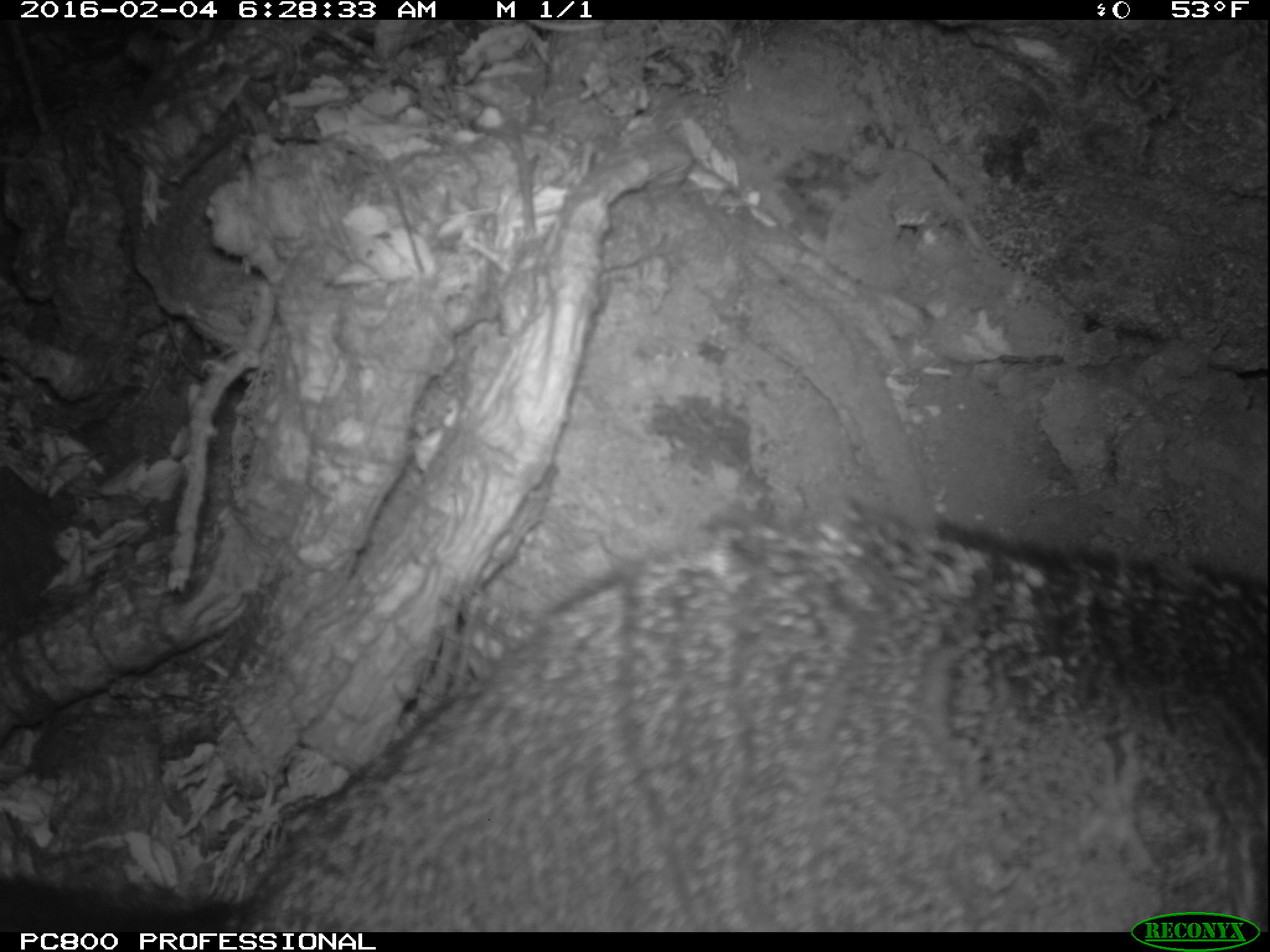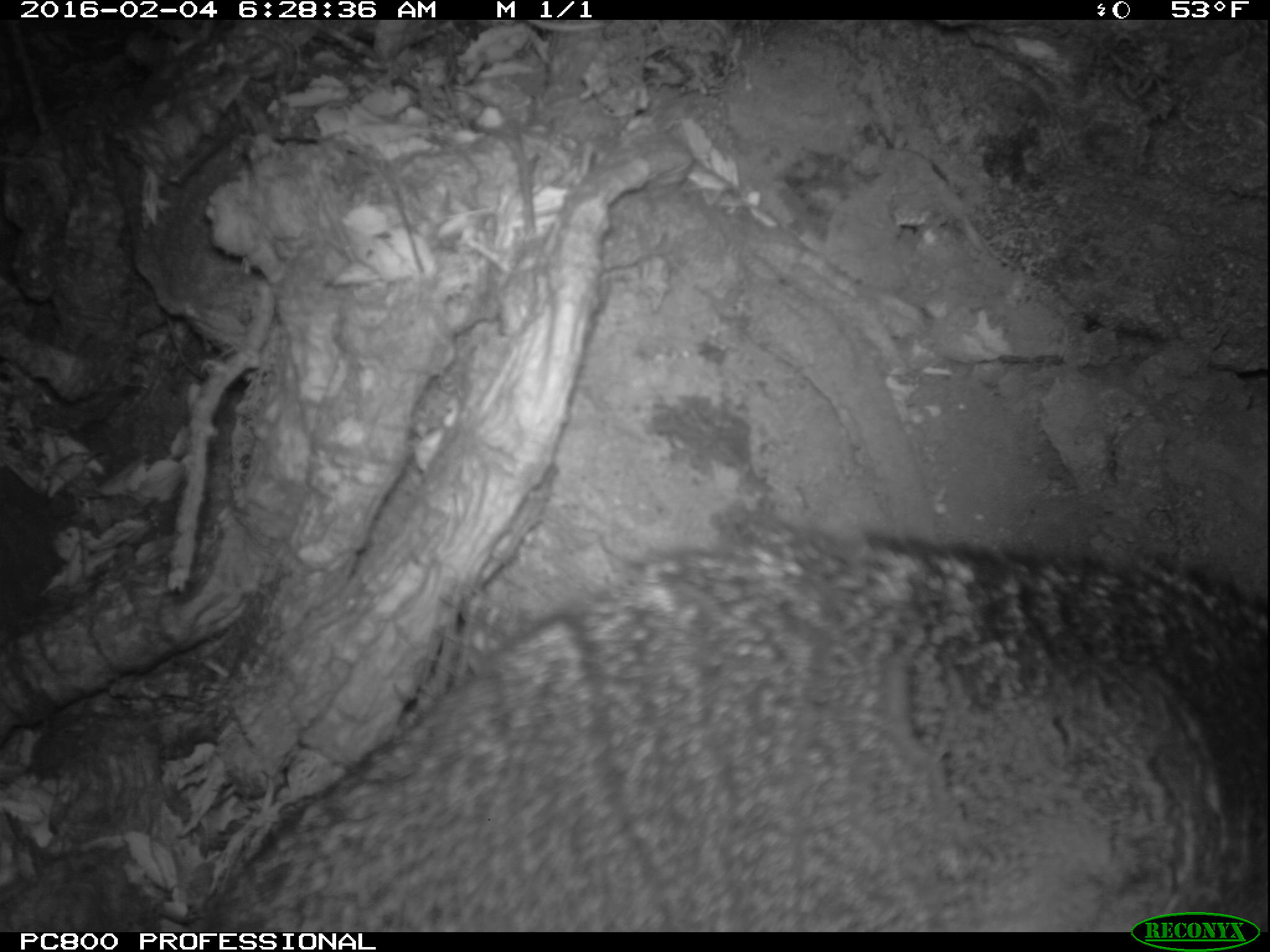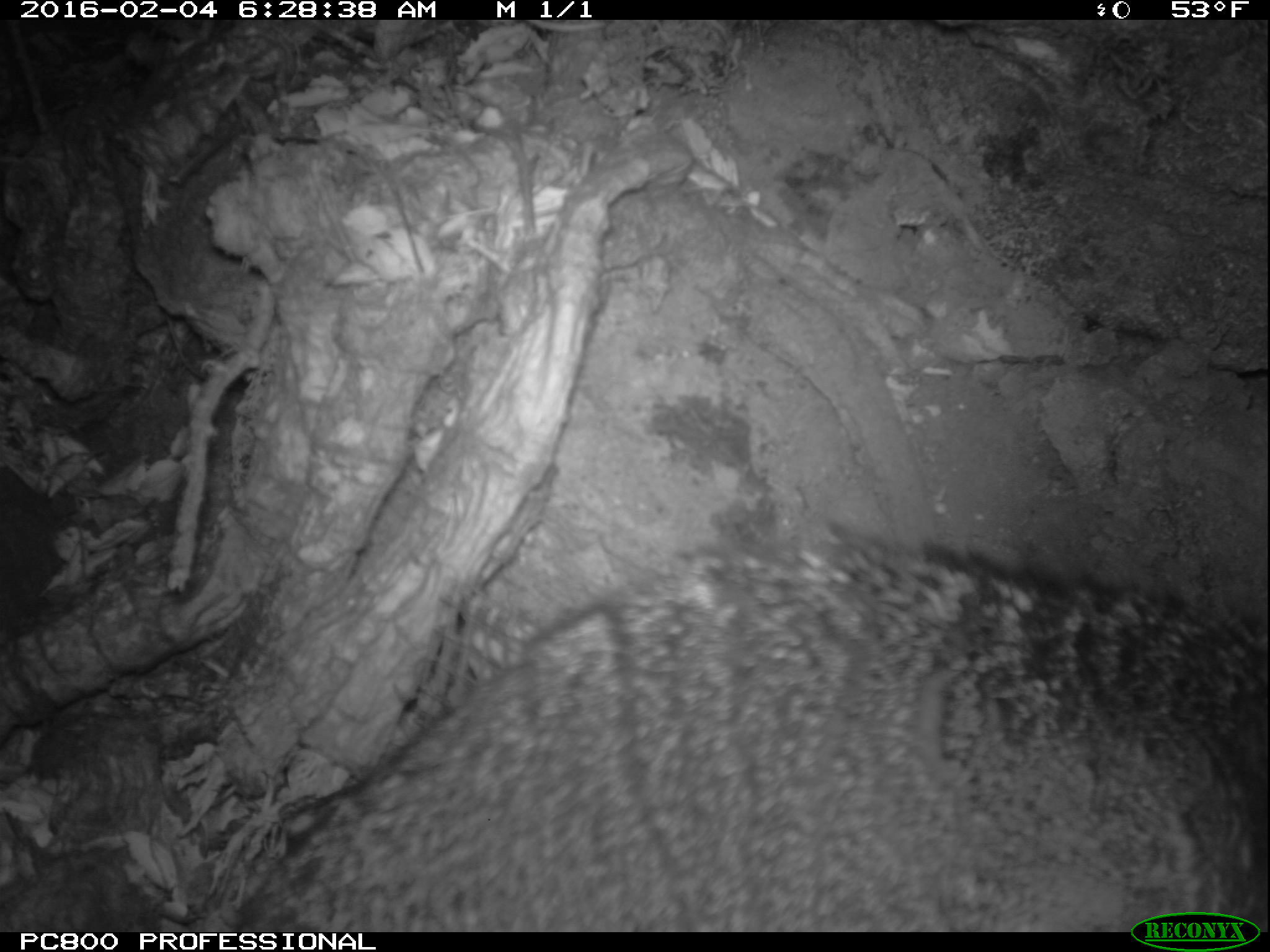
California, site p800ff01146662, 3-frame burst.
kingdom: Animalia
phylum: Chordata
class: Mammalia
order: Carnivora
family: Canidae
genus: Urocyon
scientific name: Urocyon littoralis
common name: island fox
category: fox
Fox (island fox) (Urocyon littoralis).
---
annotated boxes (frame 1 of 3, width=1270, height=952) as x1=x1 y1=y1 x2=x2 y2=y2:
fox: x1=0 y1=500 x2=1269 y2=932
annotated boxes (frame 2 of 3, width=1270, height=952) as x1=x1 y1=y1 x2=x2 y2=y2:
fox: x1=193 y1=536 x2=1269 y2=929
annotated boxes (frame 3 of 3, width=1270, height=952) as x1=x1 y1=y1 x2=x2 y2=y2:
fox: x1=137 y1=526 x2=1269 y2=933